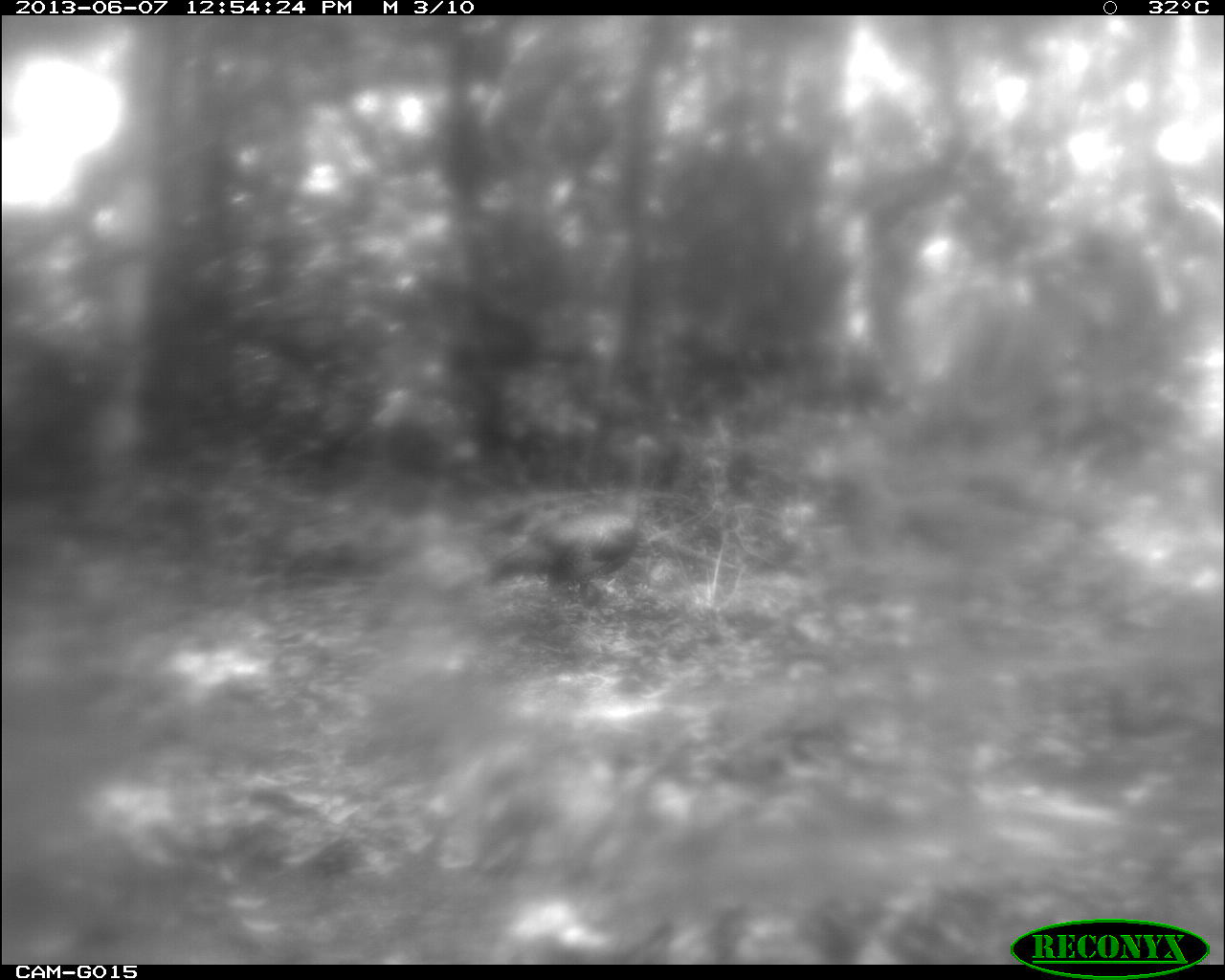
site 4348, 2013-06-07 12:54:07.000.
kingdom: Animalia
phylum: Chordata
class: Aves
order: Galliformes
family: Phasianidae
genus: Meleagris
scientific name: Meleagris ocellata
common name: ocellated turkey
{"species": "Meleagris ocellata (ocellated turkey)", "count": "1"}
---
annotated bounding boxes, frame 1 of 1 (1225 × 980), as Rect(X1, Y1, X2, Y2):
meleagris ocellata: Rect(482, 432, 672, 598)